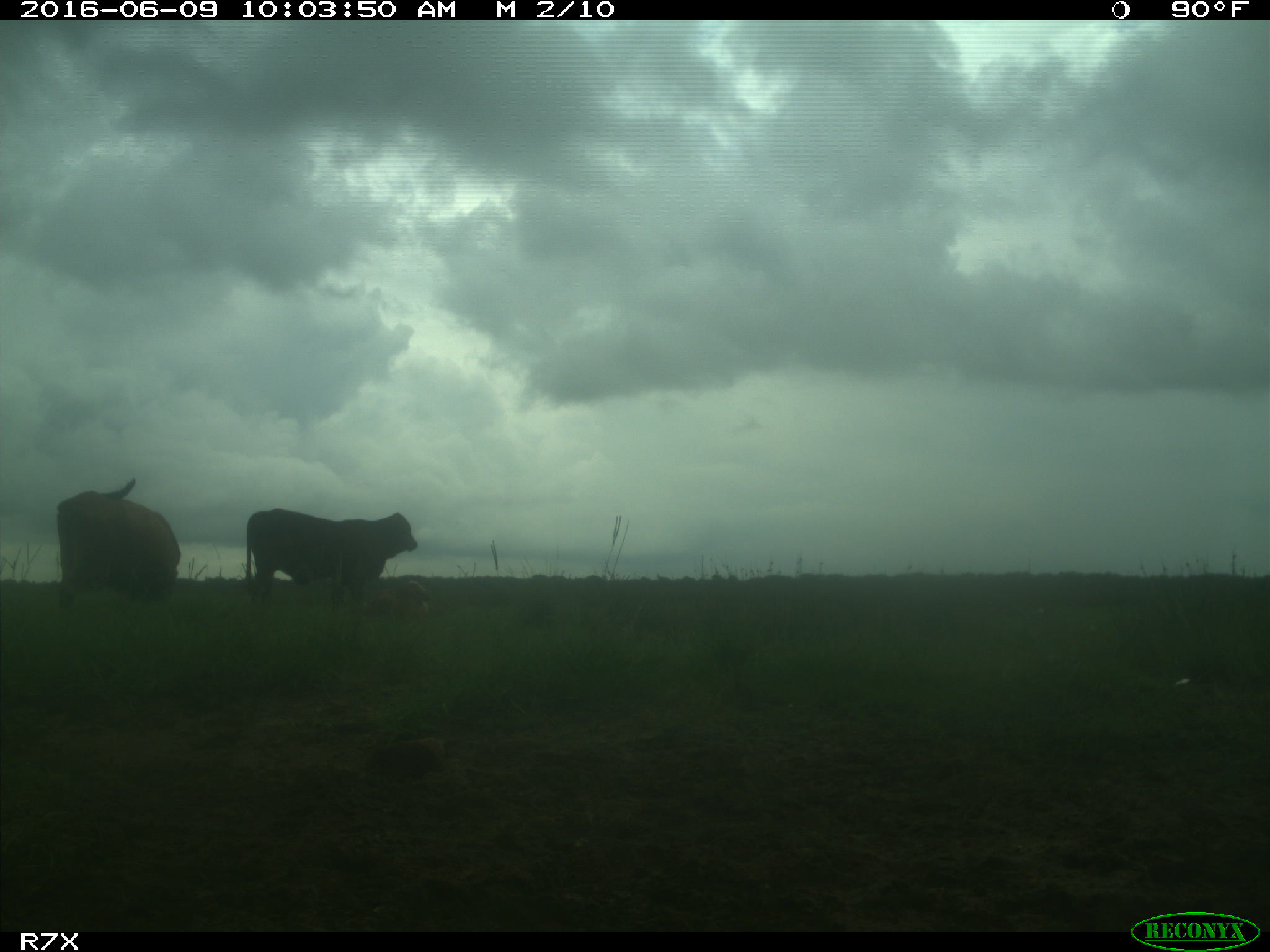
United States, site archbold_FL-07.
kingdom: Animalia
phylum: Chordata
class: Mammalia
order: Artiodactyla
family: Bovidae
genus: Bos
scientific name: Bos taurus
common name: domestic cow